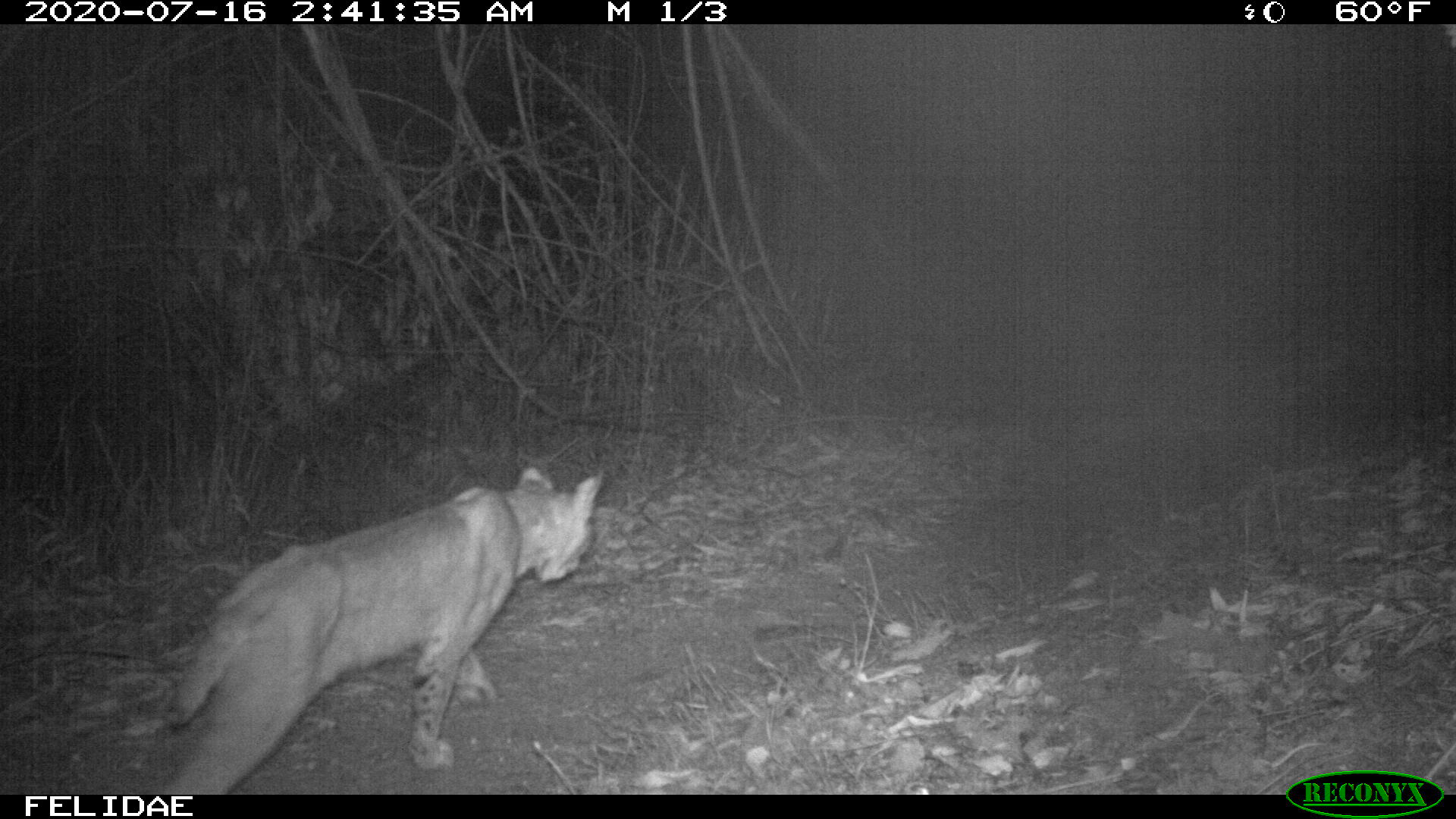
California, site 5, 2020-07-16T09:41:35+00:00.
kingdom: Animalia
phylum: Chordata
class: Mammalia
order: Carnivora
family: Felidae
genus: Lynx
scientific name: Lynx rufus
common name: bobcat